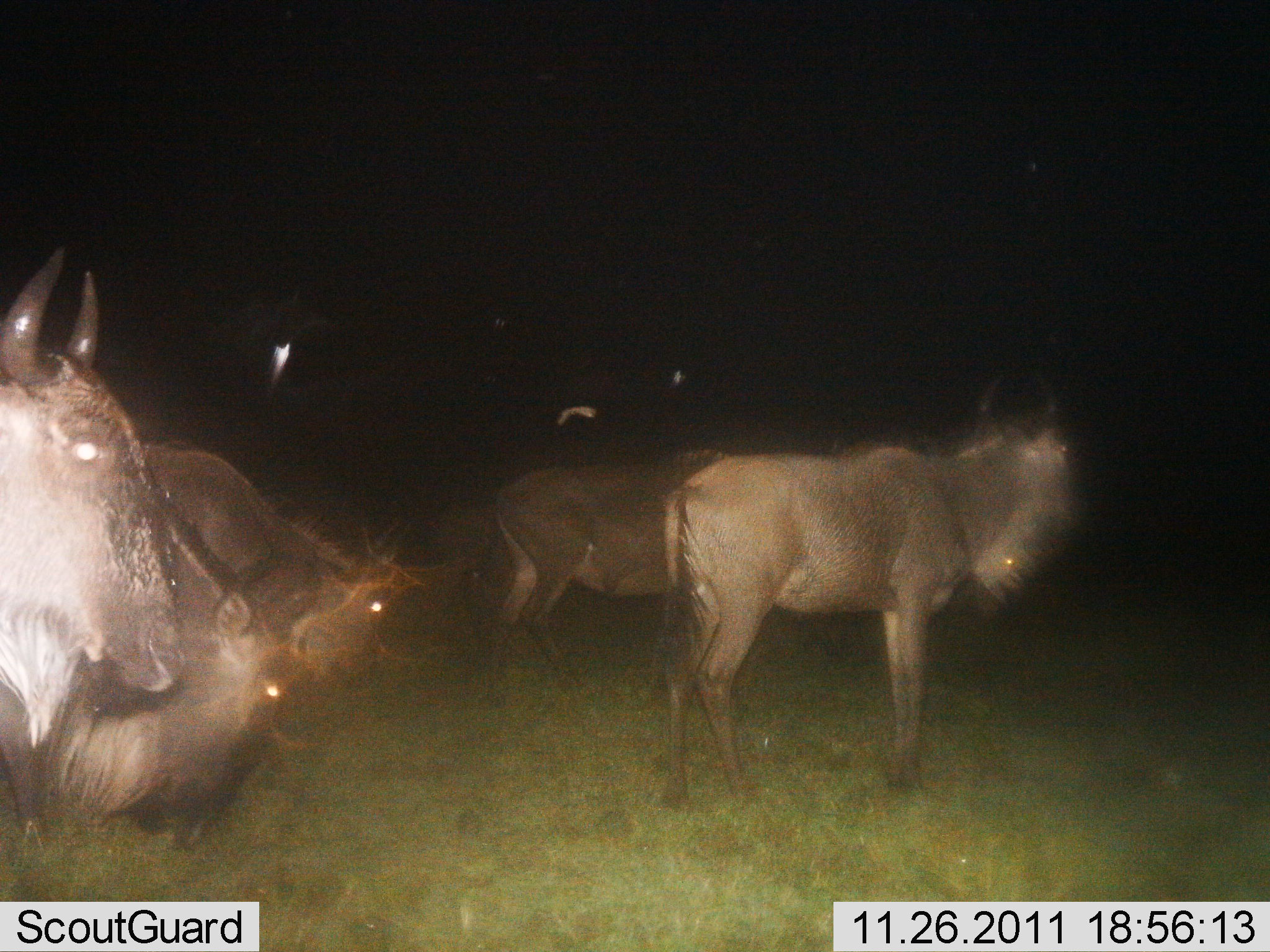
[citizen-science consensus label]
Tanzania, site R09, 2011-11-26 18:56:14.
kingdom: Animalia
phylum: Chordata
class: Mammalia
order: Artiodactyla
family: Bovidae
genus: Connochaetes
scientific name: Connochaetes taurinus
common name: blue wildebeest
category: wildebeest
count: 5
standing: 92%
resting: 0%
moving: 8%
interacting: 0%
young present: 0%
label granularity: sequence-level